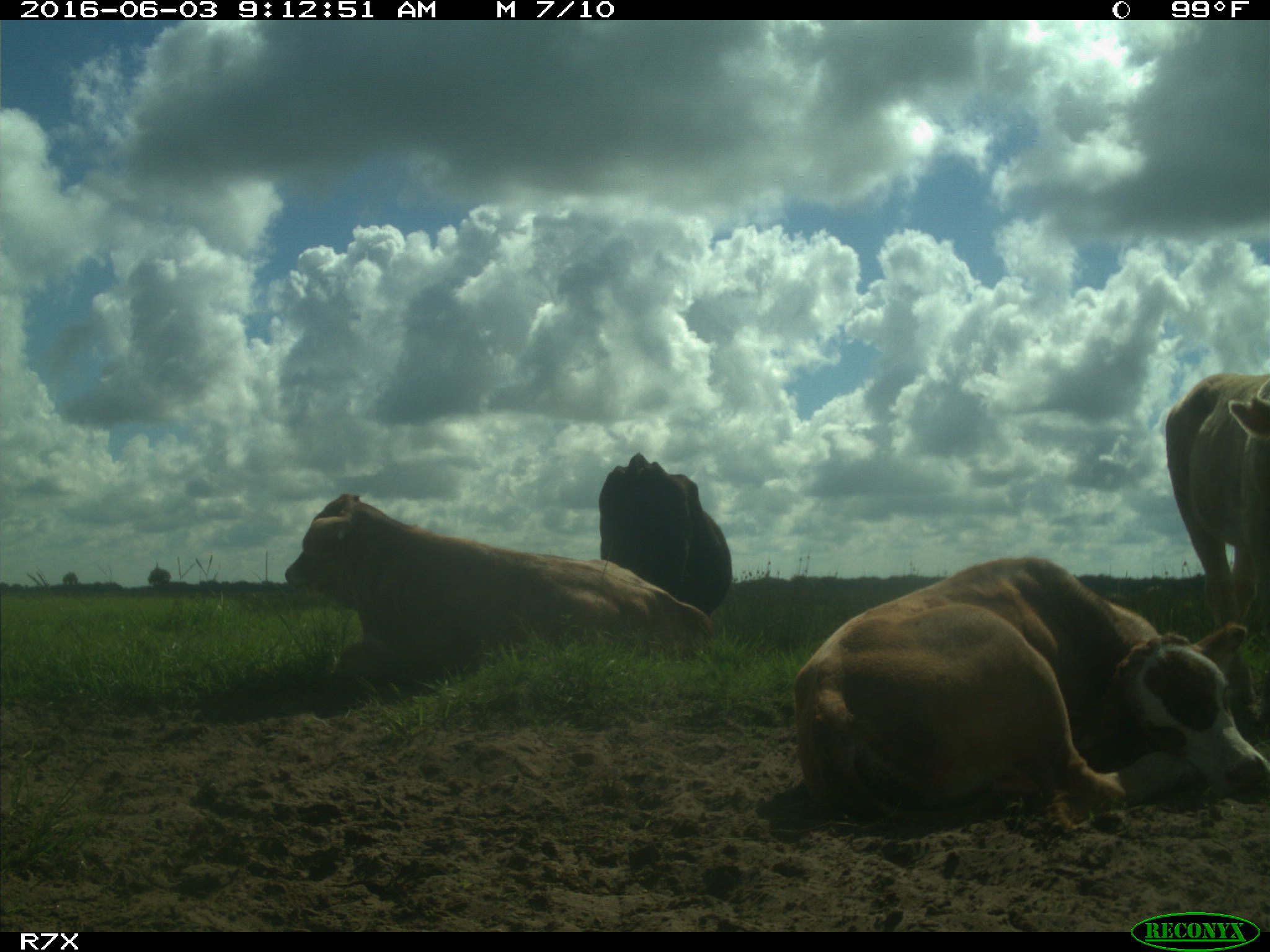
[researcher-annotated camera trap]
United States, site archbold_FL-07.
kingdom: Animalia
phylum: Chordata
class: Mammalia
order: Artiodactyla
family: Bovidae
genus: Bos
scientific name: Bos taurus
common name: domestic cow